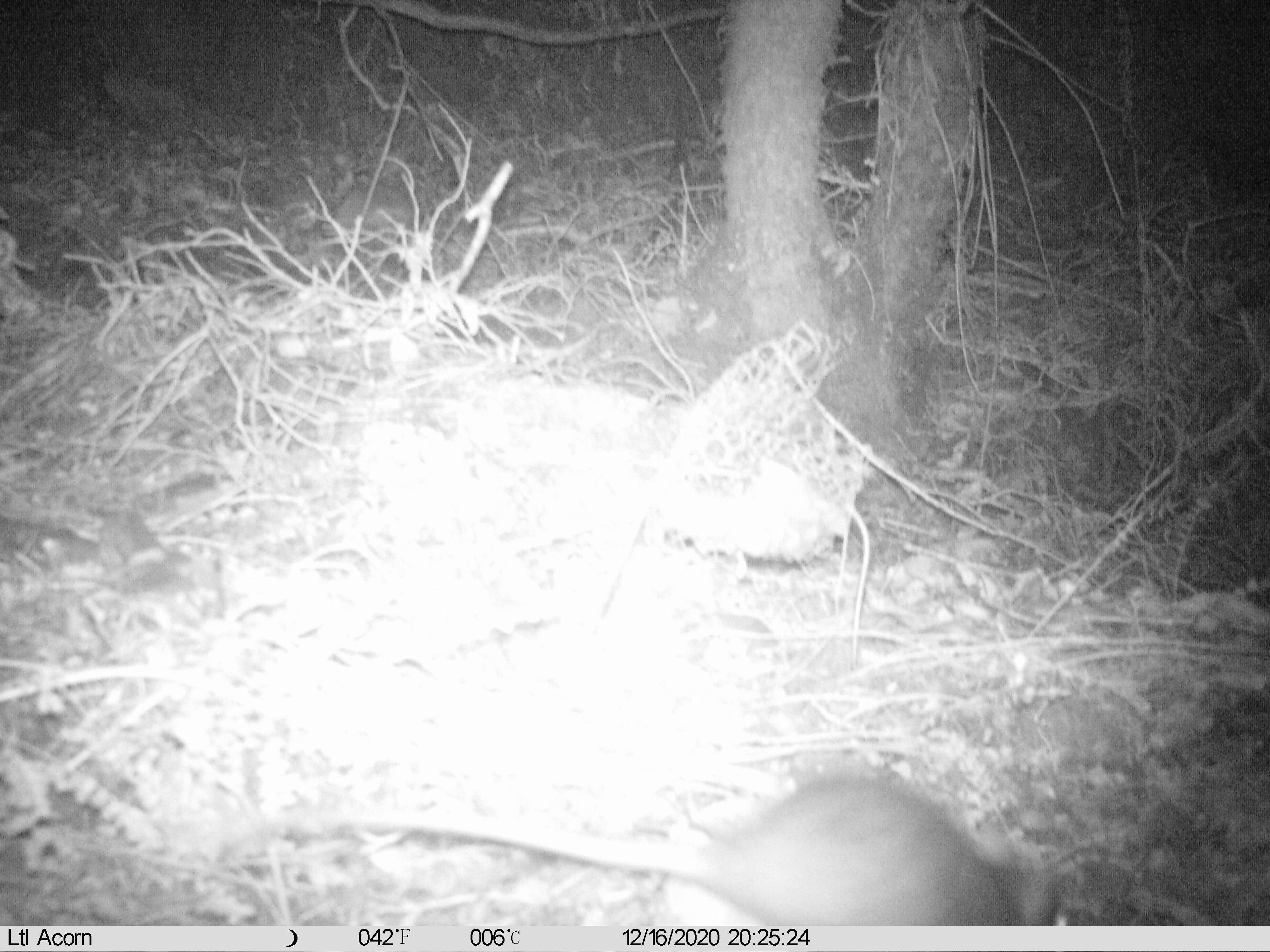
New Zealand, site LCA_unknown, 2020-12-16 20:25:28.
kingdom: Animalia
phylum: Chordata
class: Mammalia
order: Rodentia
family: Muridae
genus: Rattus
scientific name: Rattus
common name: rat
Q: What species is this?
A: Rat (Rattus).